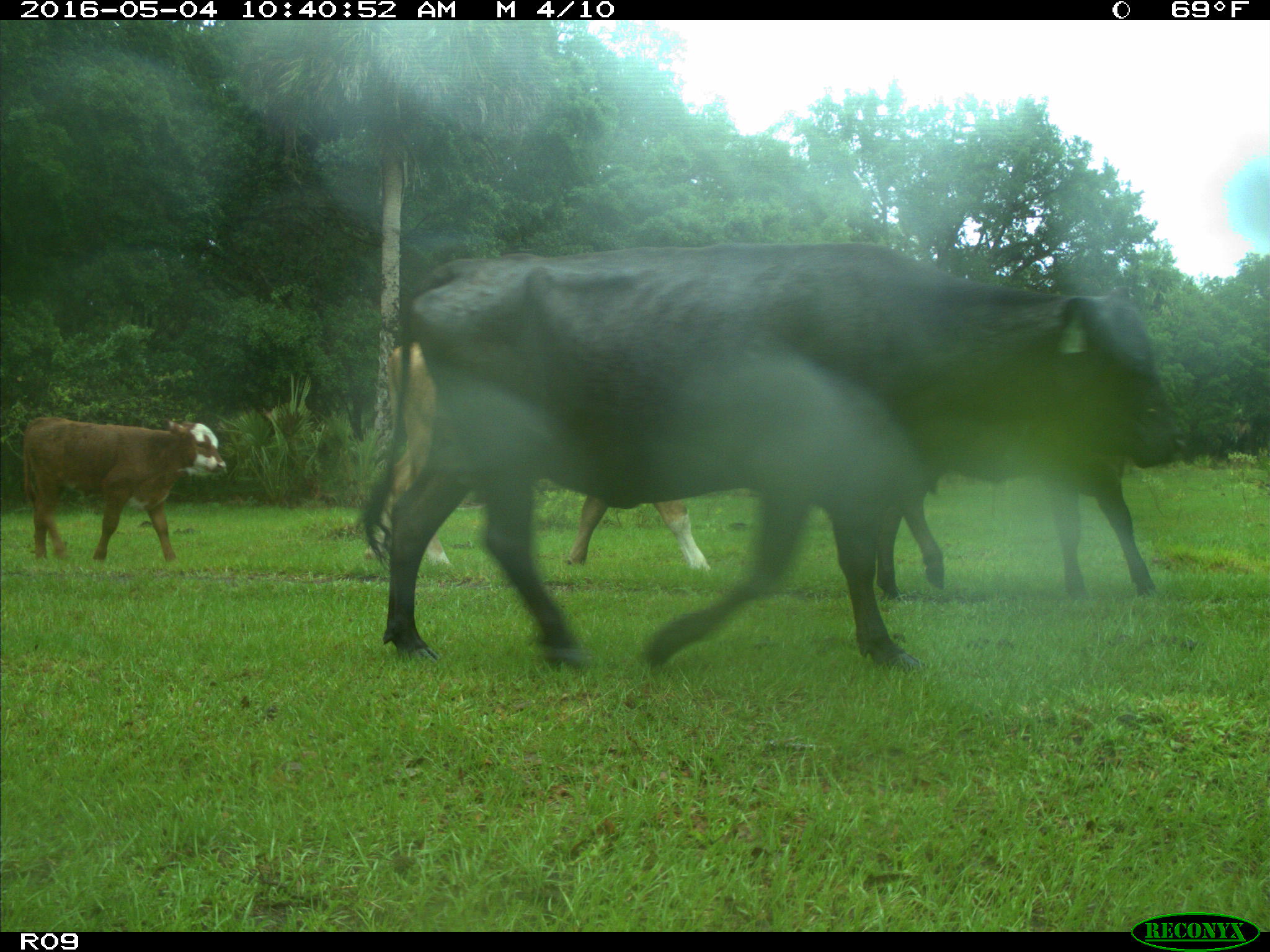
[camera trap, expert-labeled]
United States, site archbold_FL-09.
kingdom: Animalia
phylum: Chordata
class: Mammalia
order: Artiodactyla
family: Bovidae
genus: Bos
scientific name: Bos taurus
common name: domestic cow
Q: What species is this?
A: Bos taurus (domestic cow).